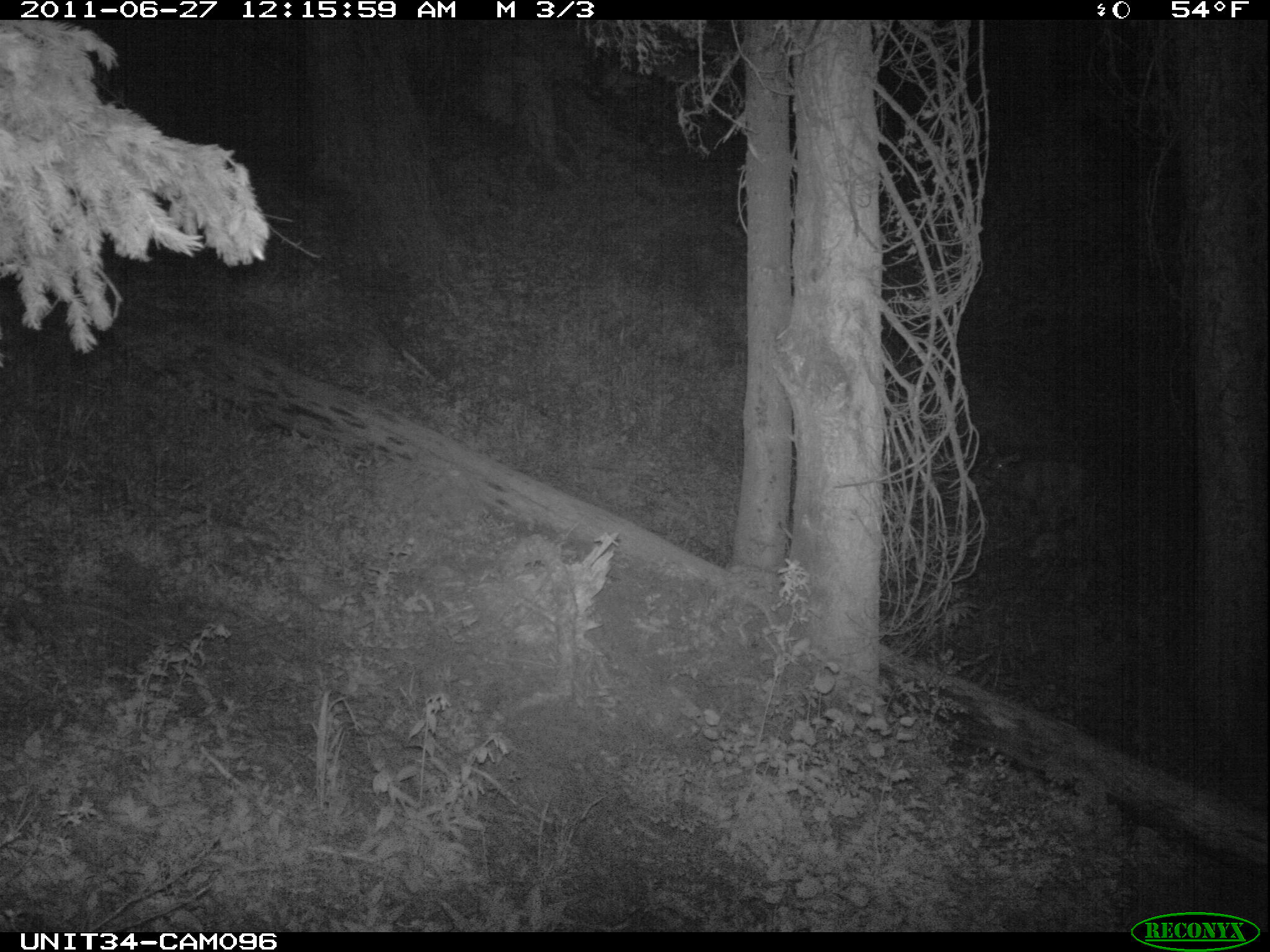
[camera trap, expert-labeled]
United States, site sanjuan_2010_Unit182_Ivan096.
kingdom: Animalia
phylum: Chordata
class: Mammalia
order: Artiodactyla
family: Cervidae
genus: Odocoileus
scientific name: Odocoileus hemionus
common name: mule deer